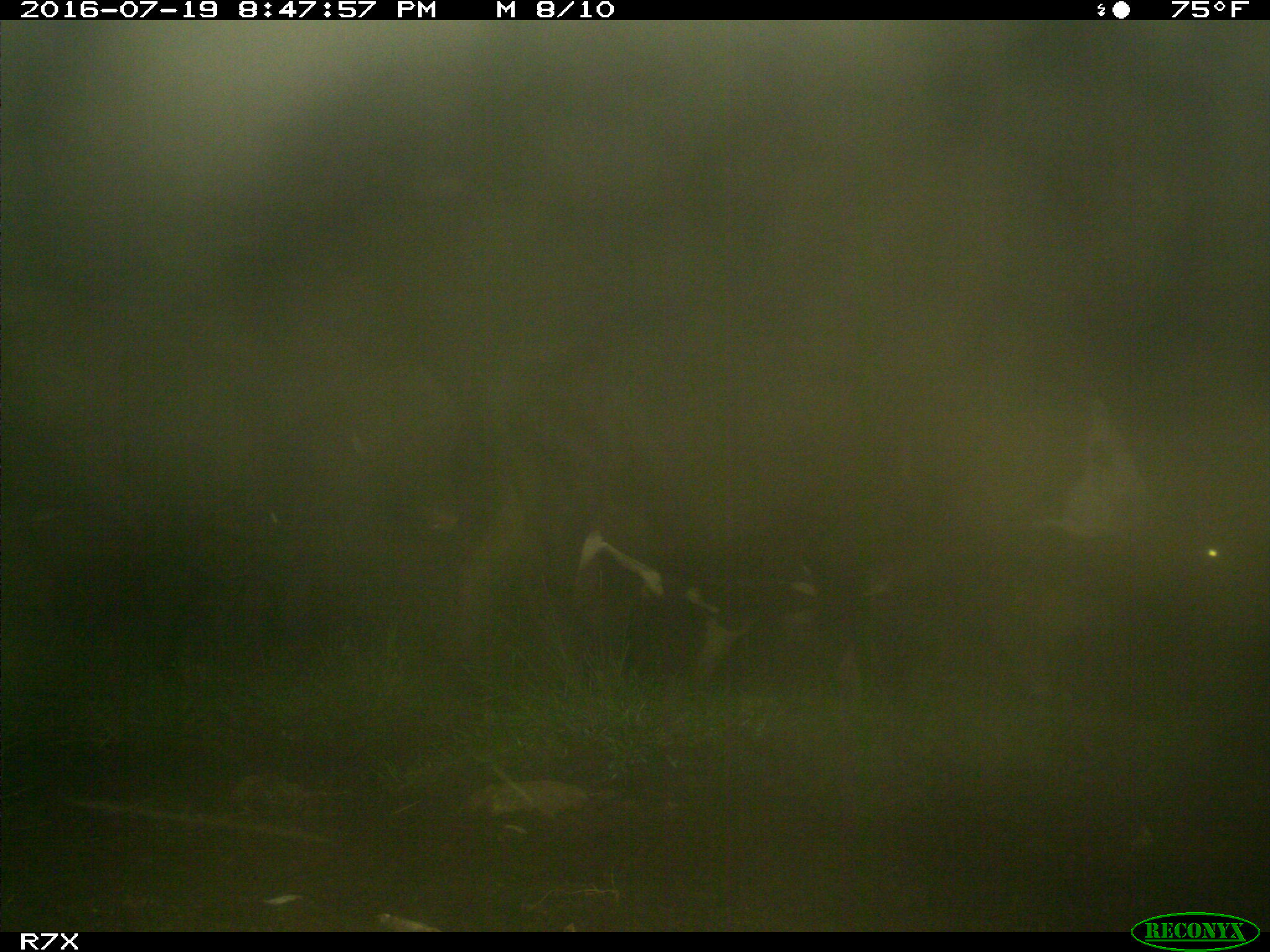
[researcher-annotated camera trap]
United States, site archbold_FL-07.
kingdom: Animalia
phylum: Chordata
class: Mammalia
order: Artiodactyla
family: Bovidae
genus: Bos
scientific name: Bos taurus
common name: domestic cow